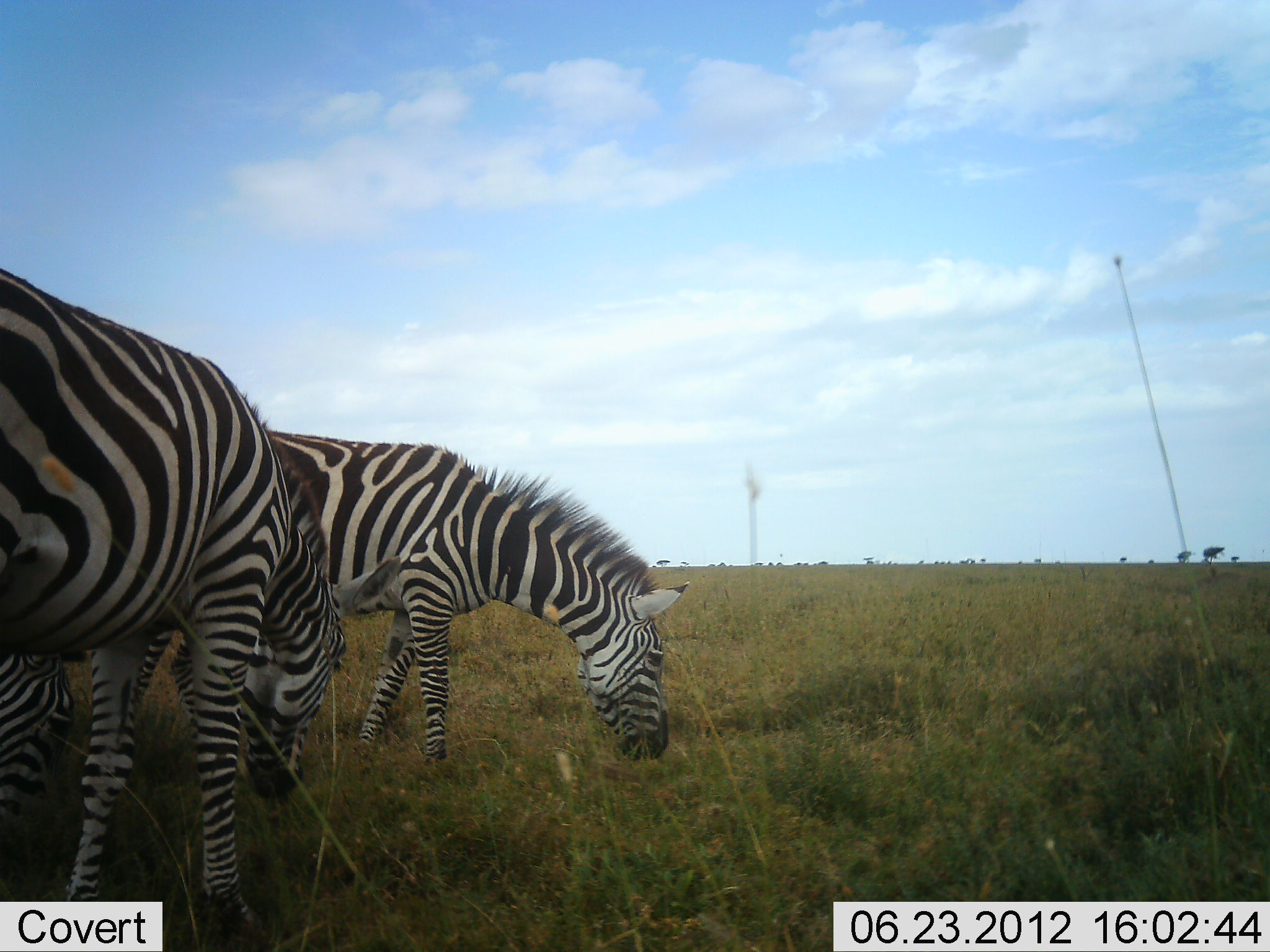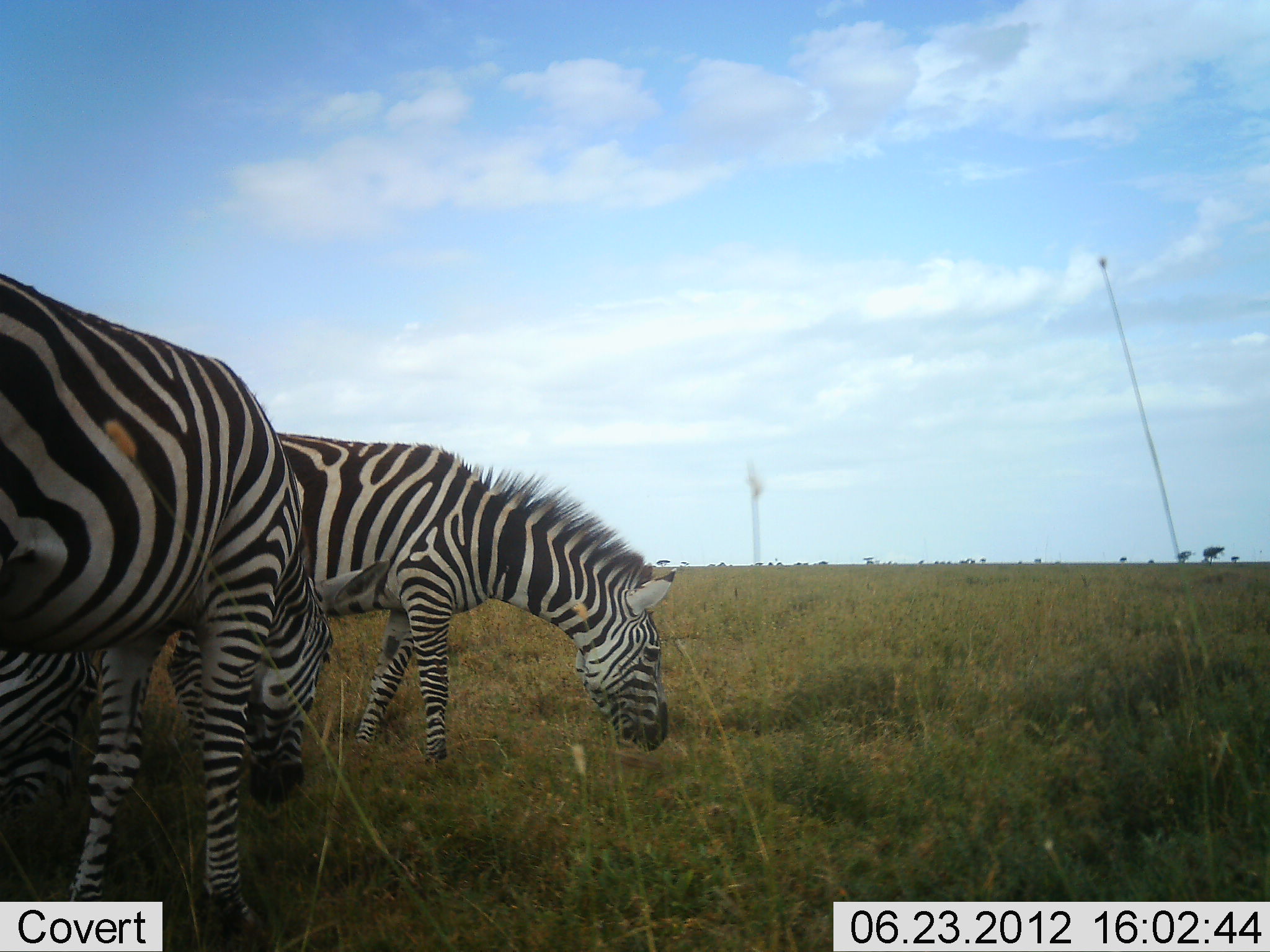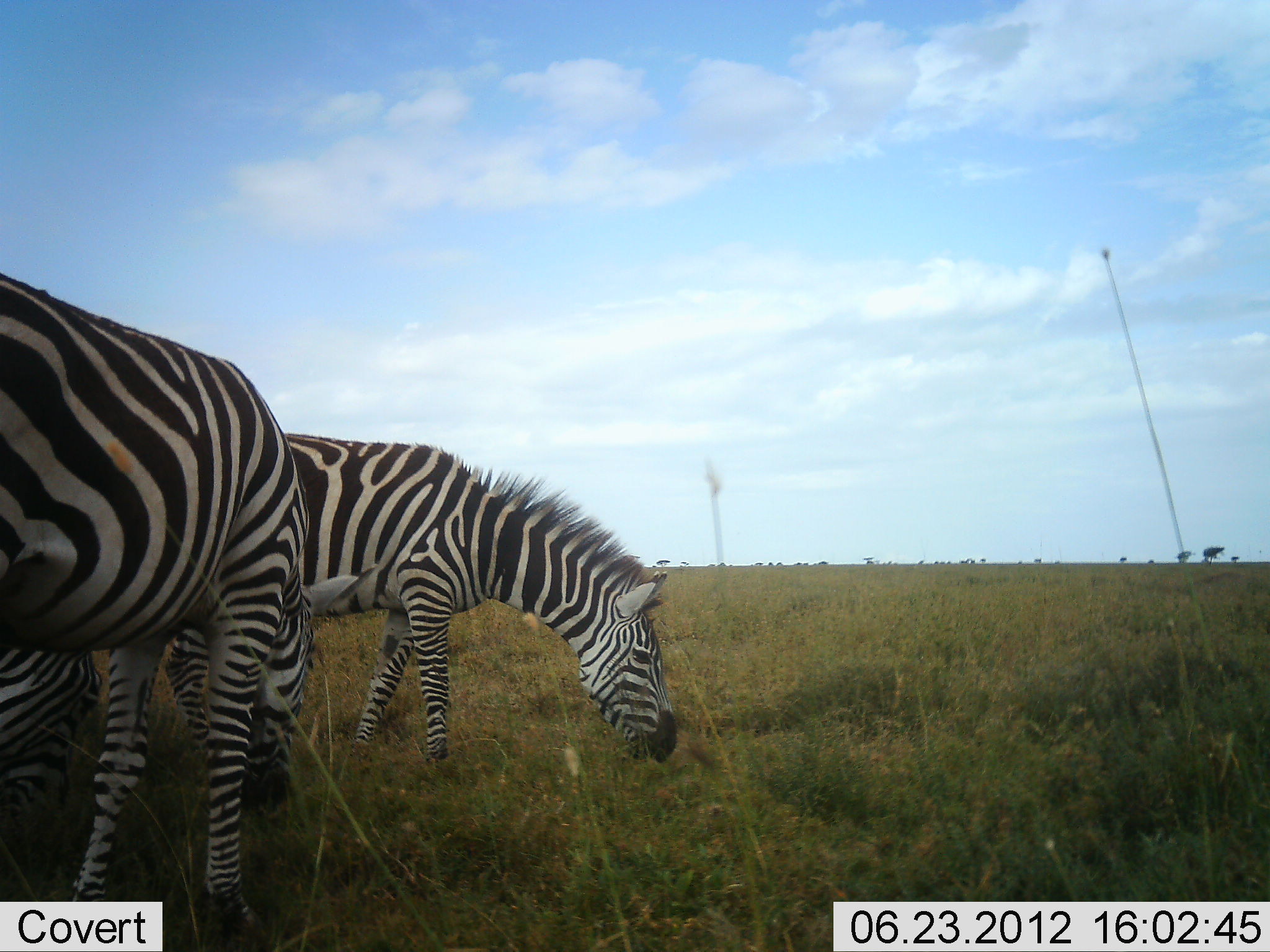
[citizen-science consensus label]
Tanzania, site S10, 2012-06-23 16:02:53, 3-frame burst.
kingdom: Animalia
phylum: Chordata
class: Mammalia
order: Perissodactyla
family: Equidae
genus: Equus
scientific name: Equus quagga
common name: plains zebra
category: zebra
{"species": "zebra (plains zebra) (Equus quagga)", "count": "3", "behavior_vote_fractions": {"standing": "20%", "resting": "10%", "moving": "0%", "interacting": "0%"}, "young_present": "0%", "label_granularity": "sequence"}